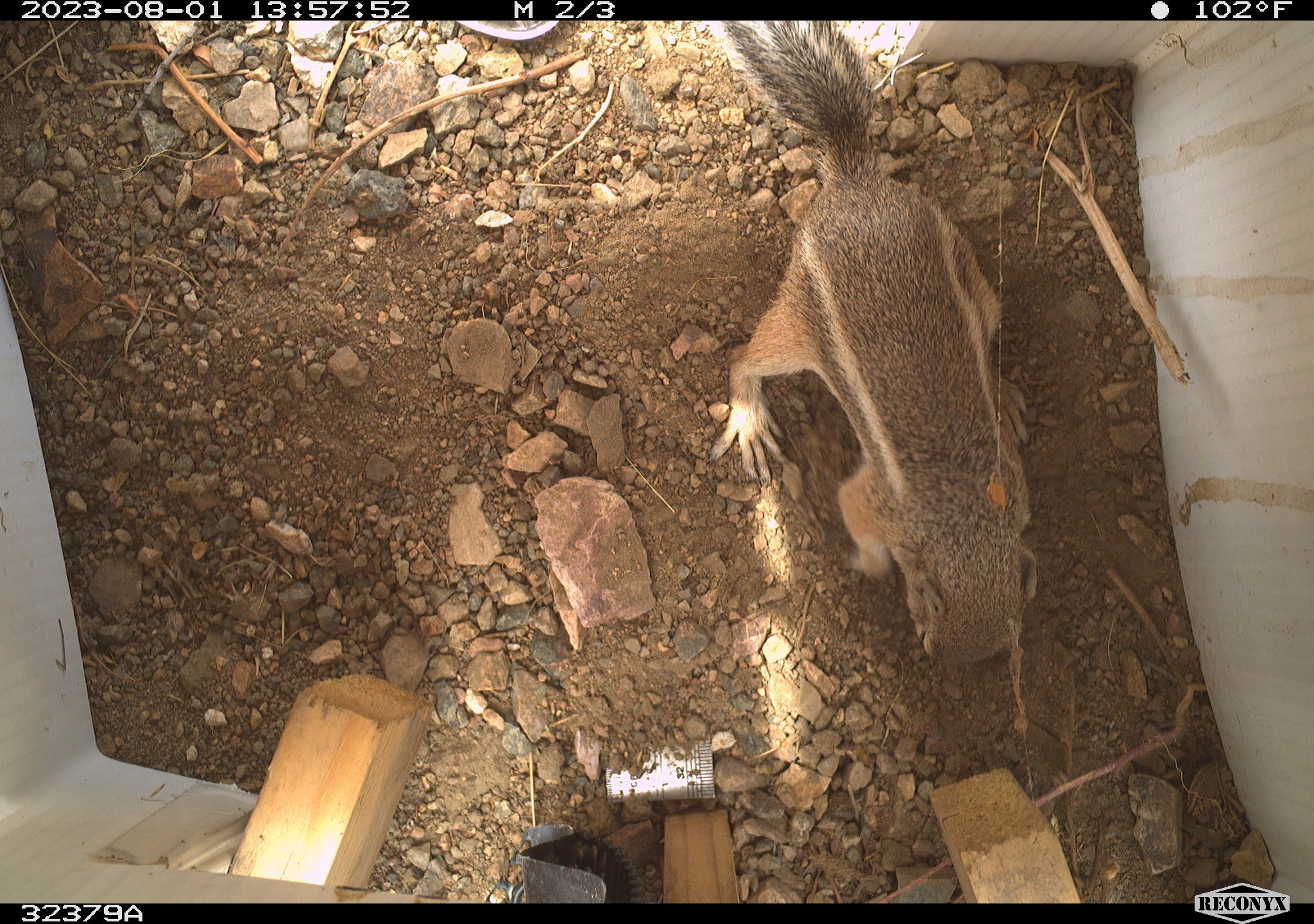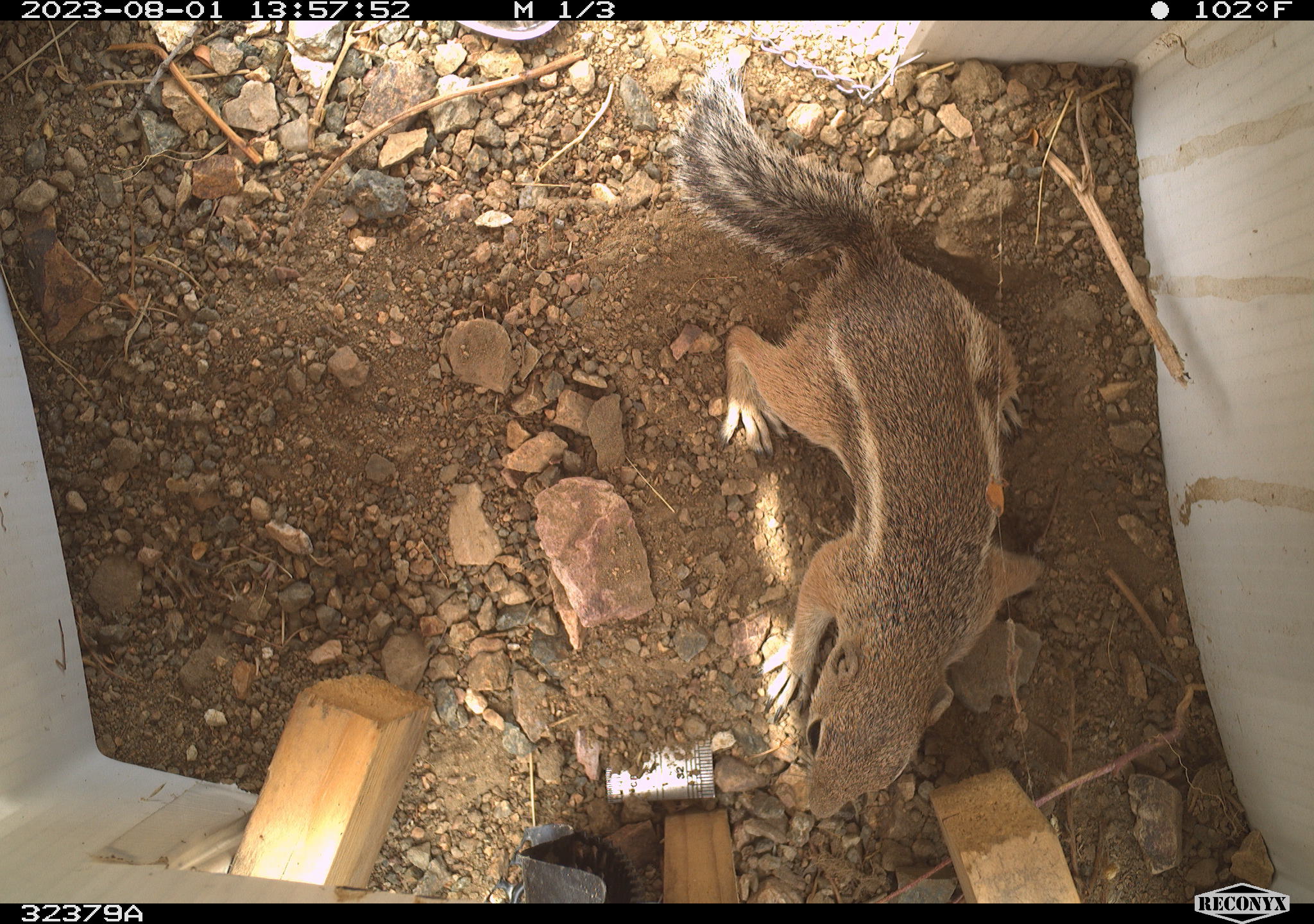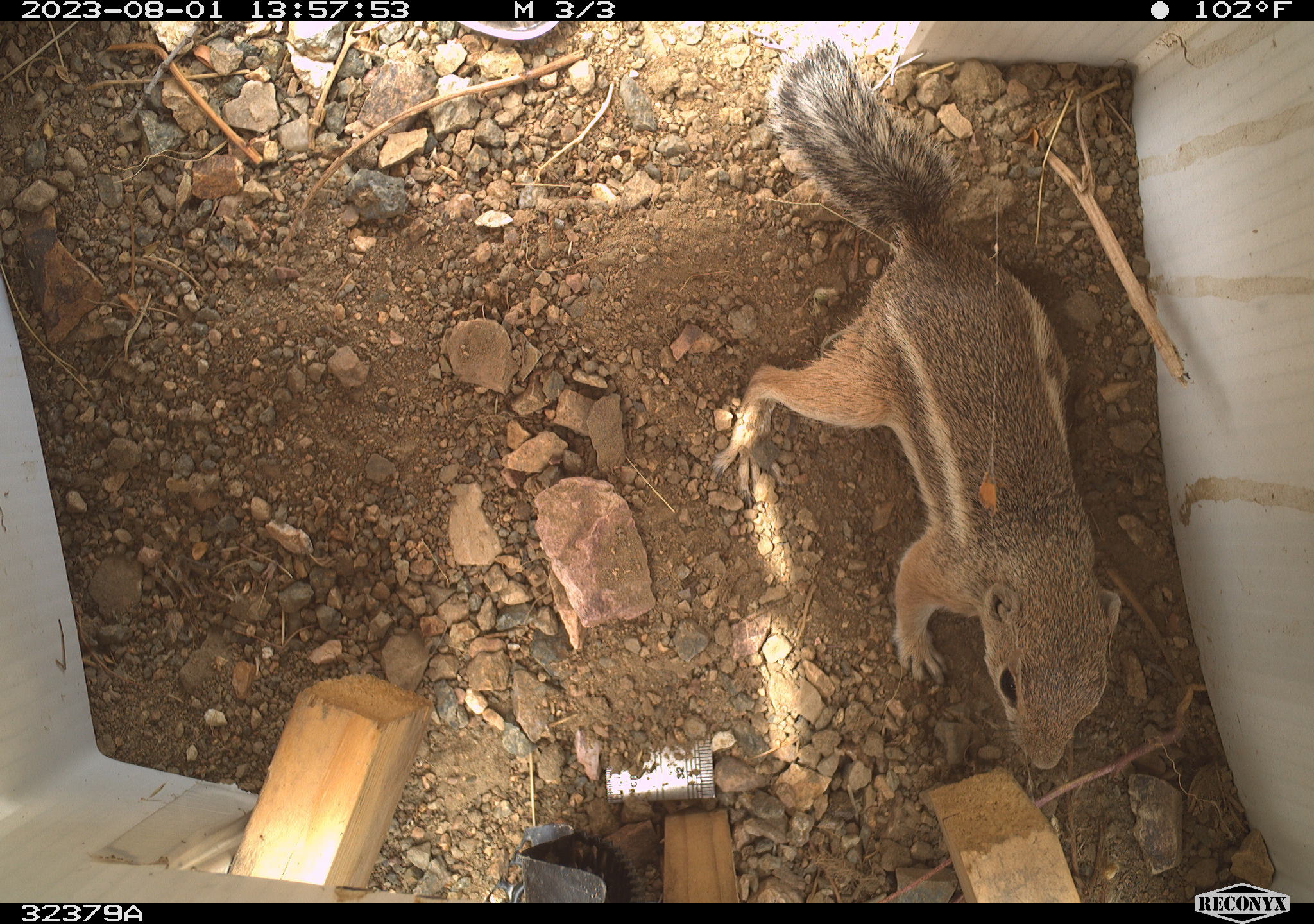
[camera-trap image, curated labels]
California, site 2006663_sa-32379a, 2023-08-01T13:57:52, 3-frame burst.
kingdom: Animalia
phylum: Chordata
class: Mammalia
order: Rodentia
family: Sciuridae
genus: Ammospermophilus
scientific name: Ammospermophilus leucurus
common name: white-tailed antelope squirrel